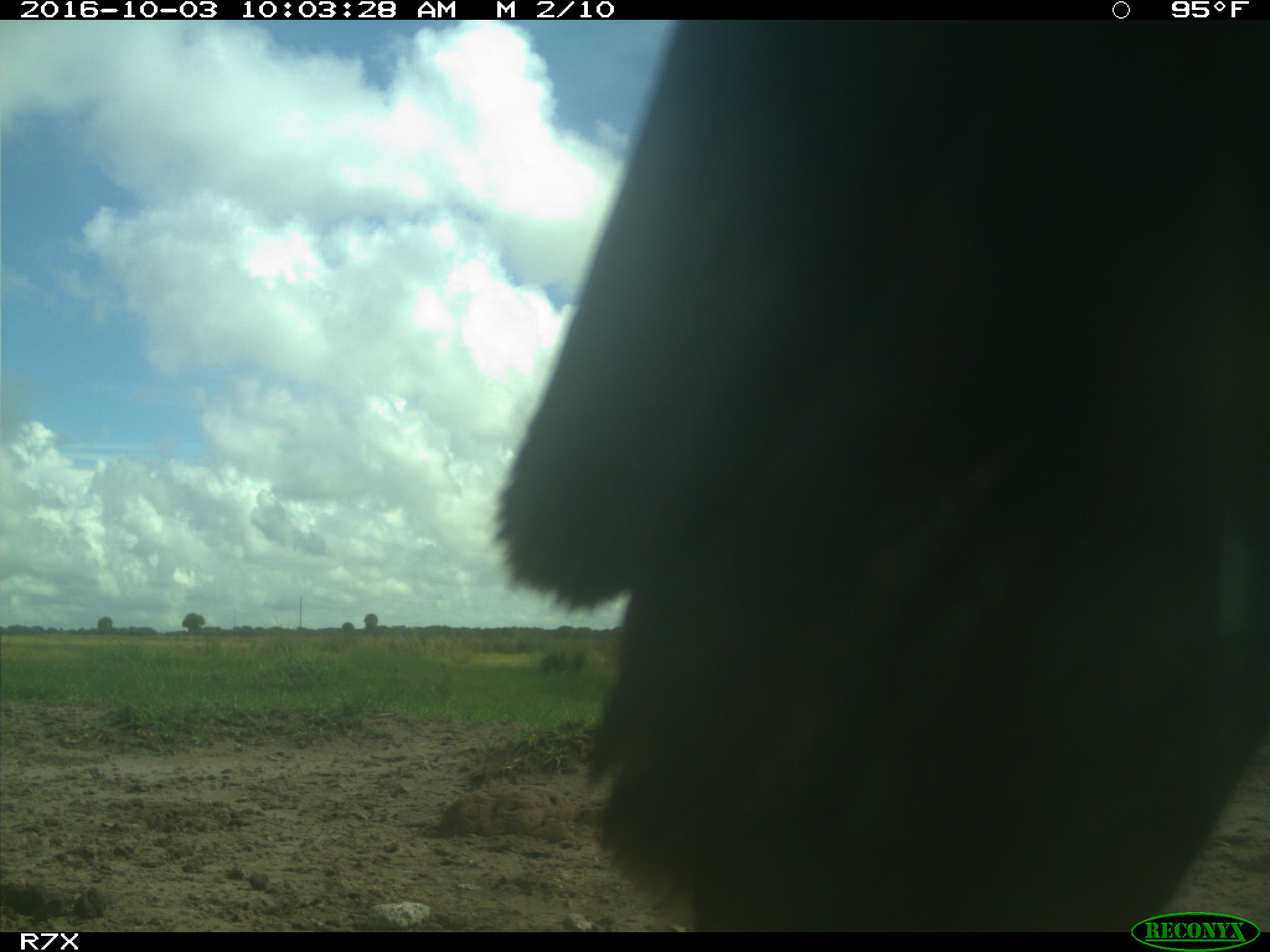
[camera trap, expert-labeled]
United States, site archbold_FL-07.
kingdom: Animalia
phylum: Chordata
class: Aves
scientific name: Aves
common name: birds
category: unidentified bird